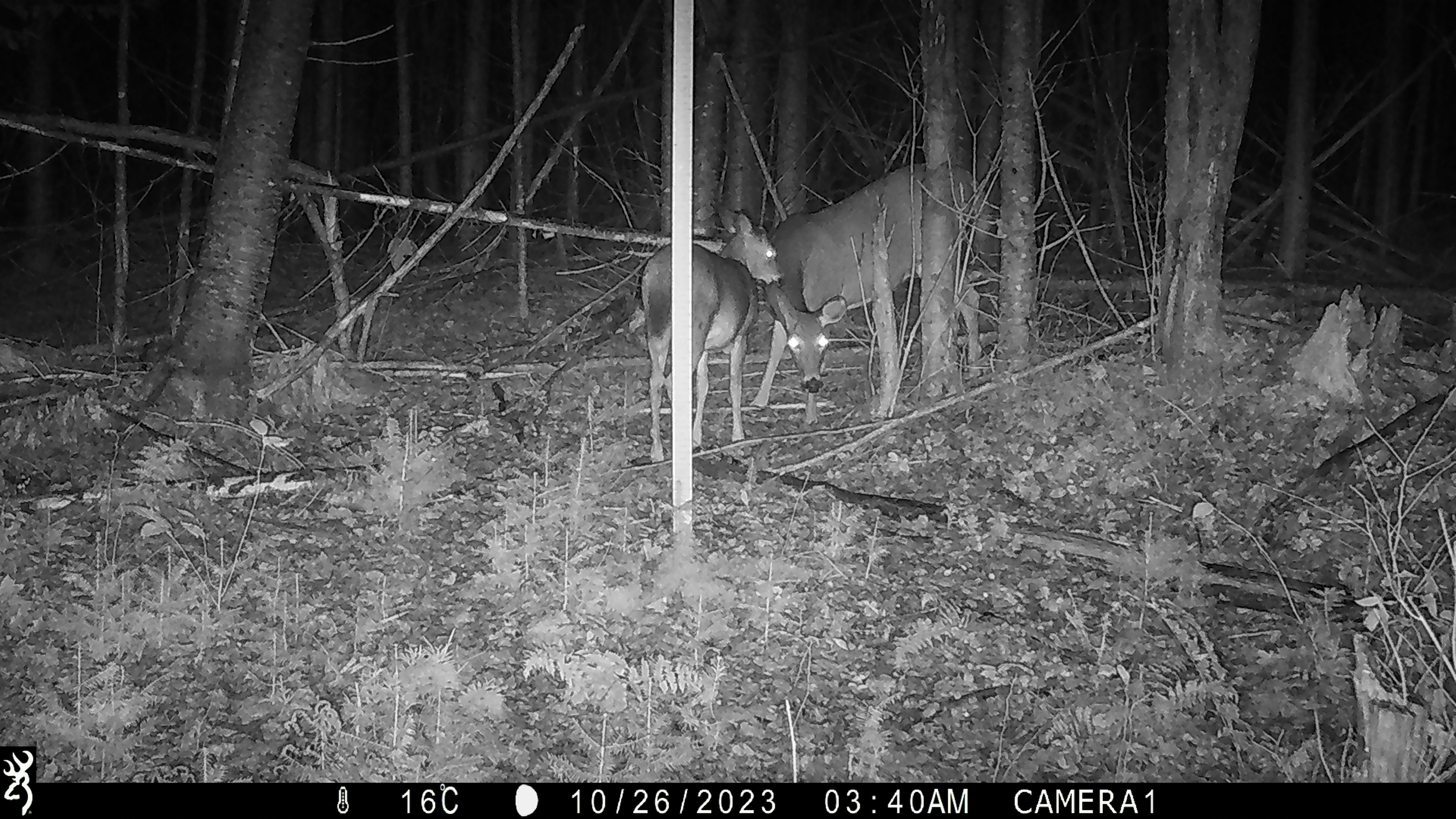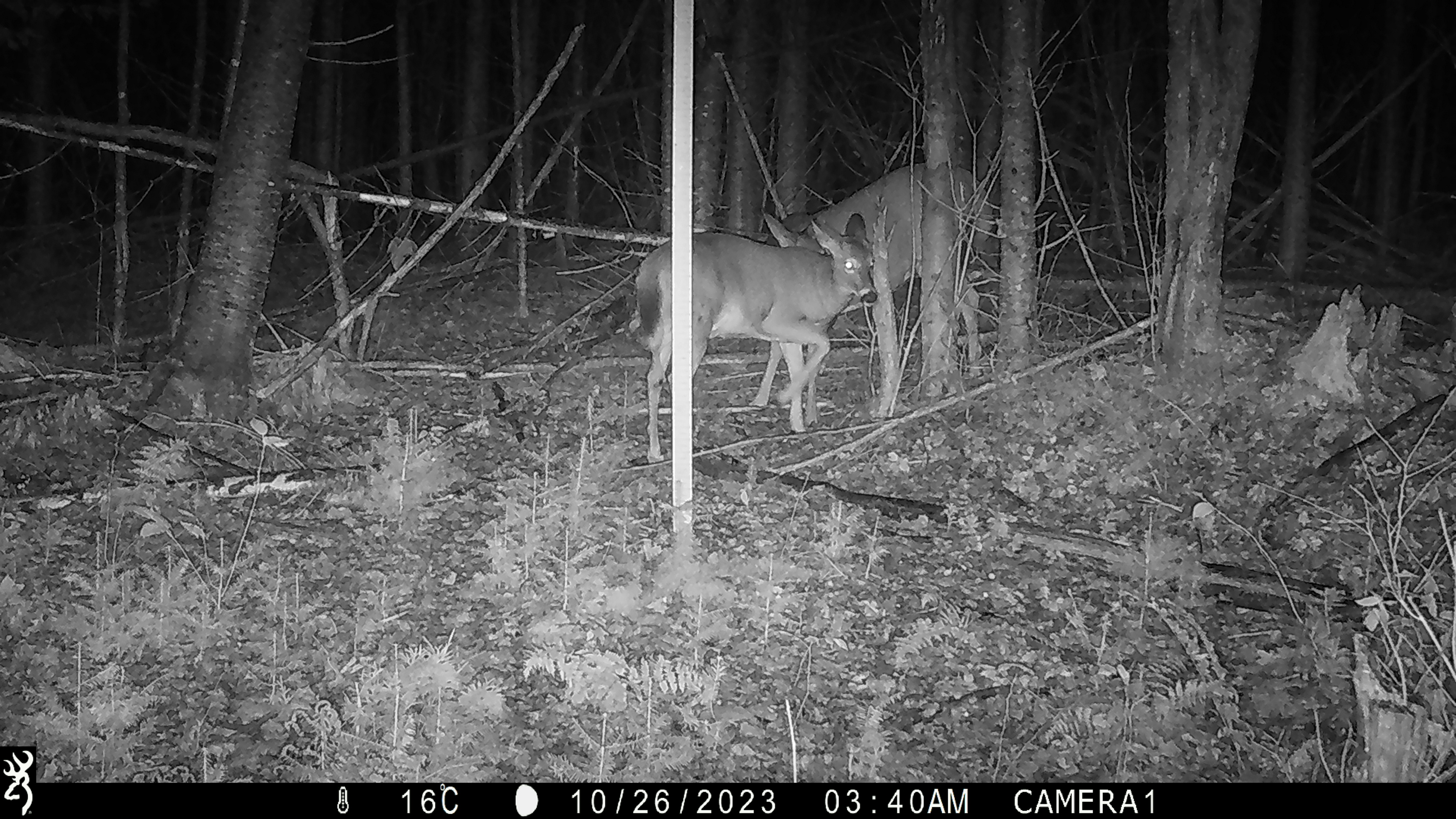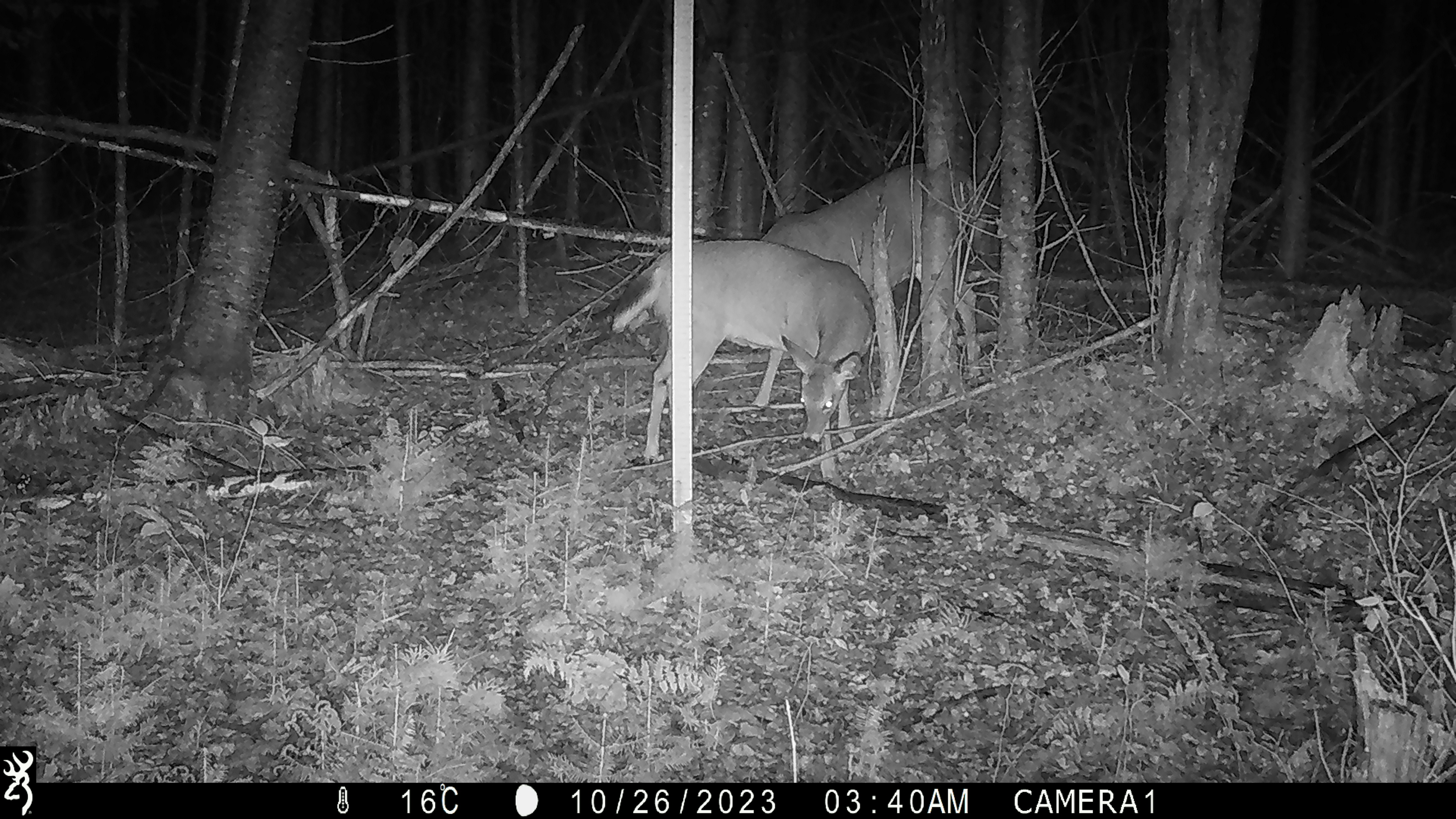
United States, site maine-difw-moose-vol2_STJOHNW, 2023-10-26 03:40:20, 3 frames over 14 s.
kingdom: Animalia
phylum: Chordata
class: Mammalia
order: Artiodactyla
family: Cervidae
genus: Odocoileus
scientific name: Odocoileus virginianus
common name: white-tailed deer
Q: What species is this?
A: White-tailed deer (Odocoileus virginianus).